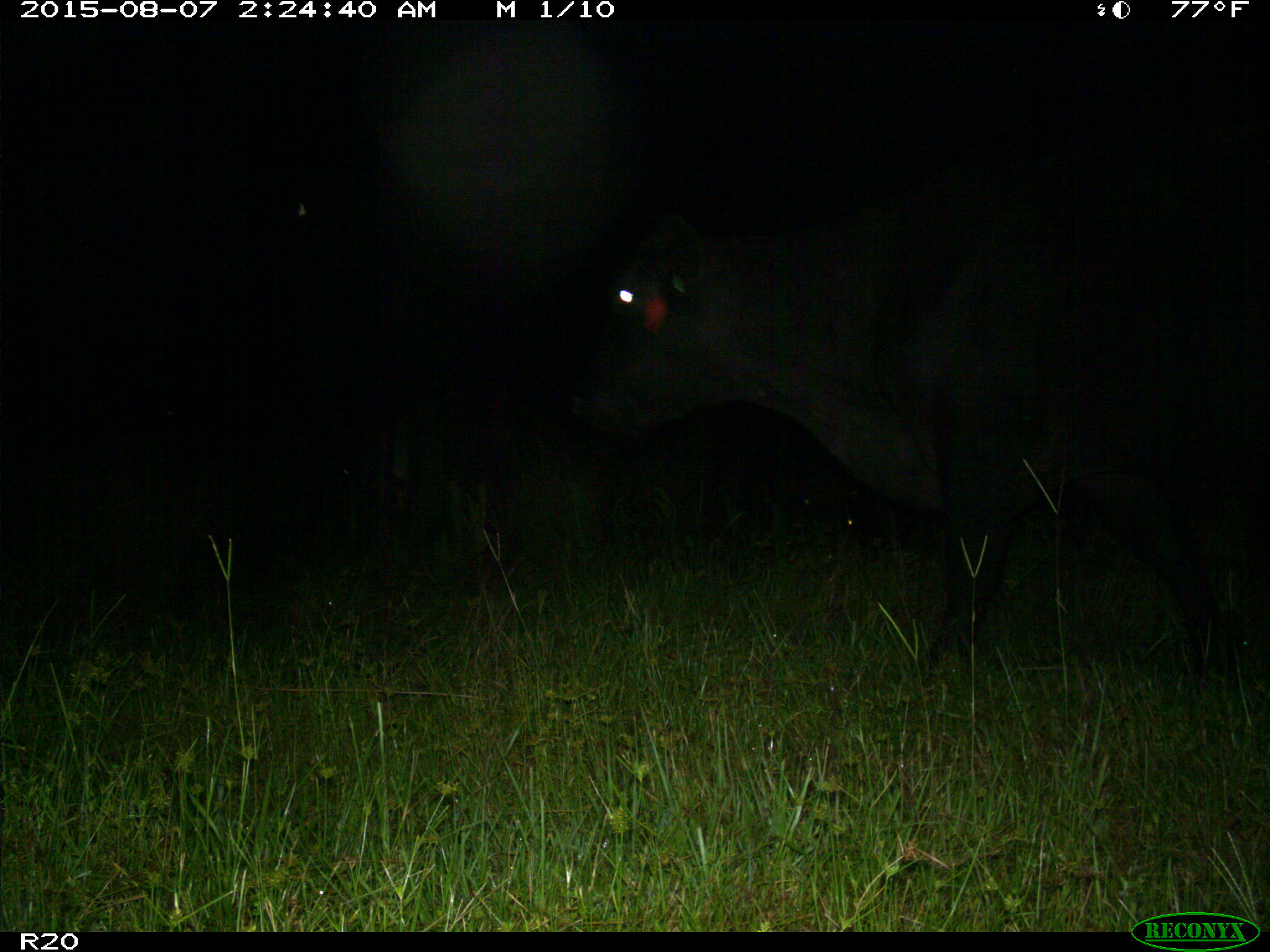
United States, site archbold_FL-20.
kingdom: Animalia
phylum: Chordata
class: Mammalia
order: Artiodactyla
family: Bovidae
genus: Bos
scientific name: Bos taurus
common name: domestic cow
Bos taurus (domestic cow).